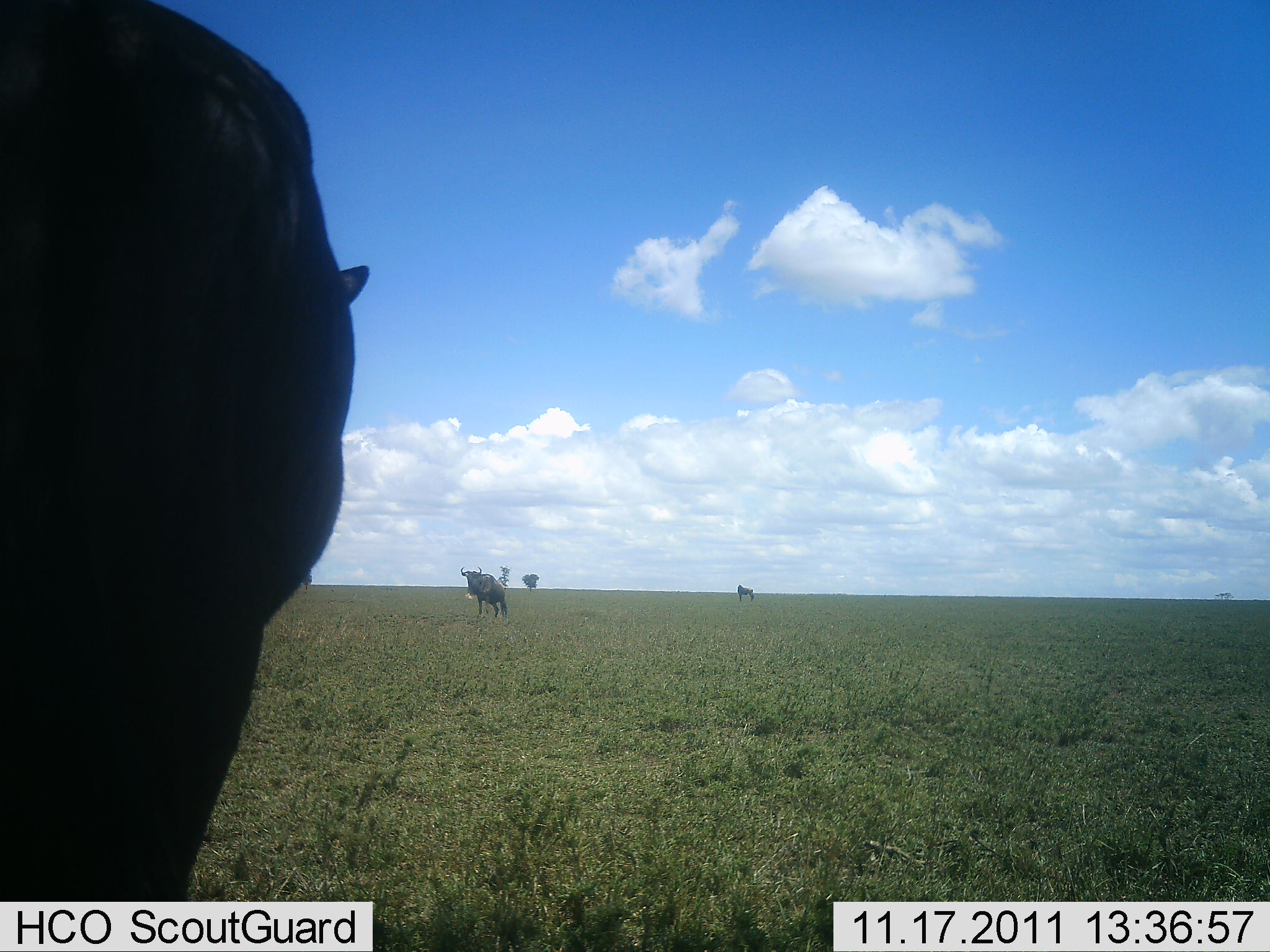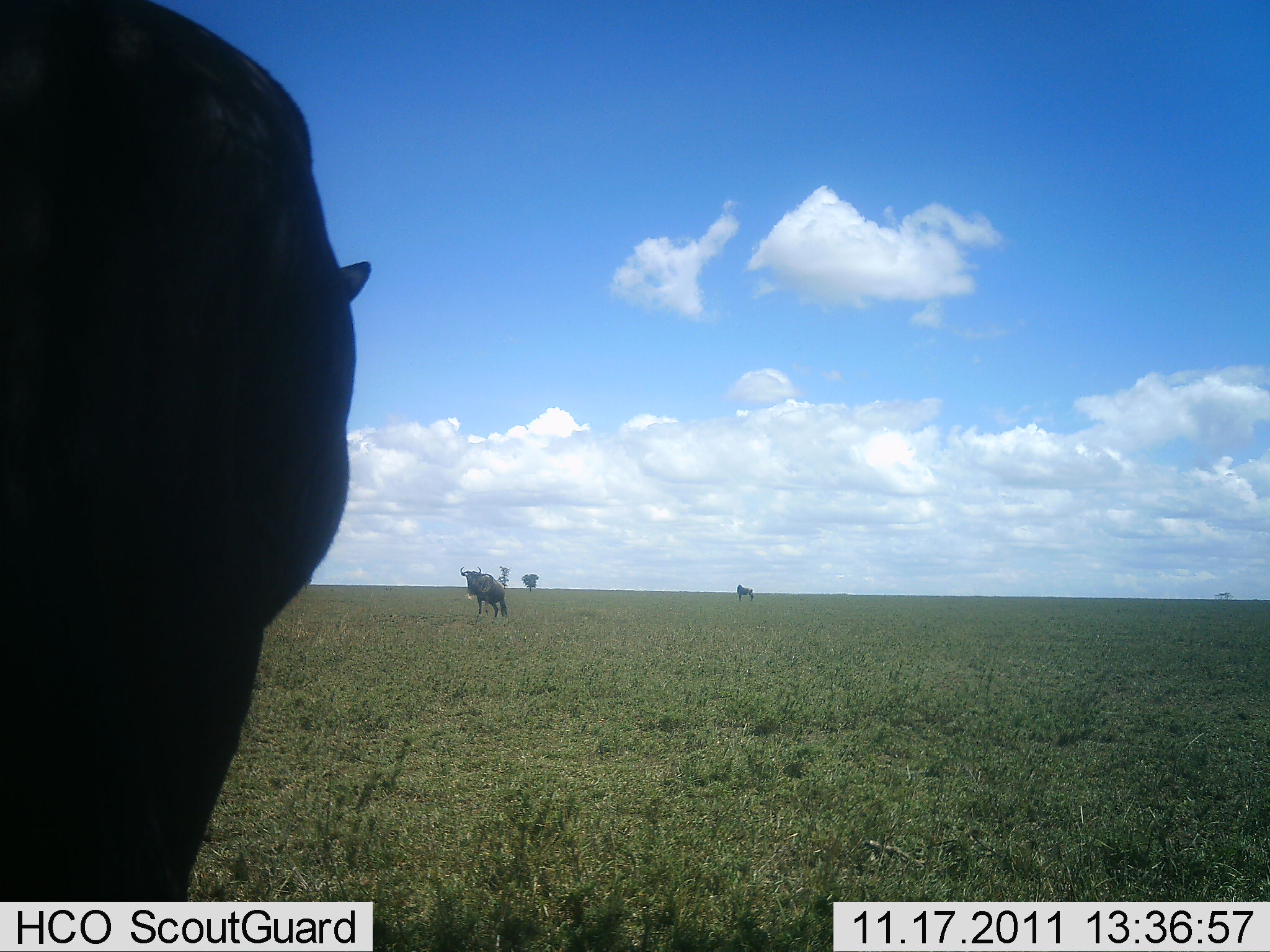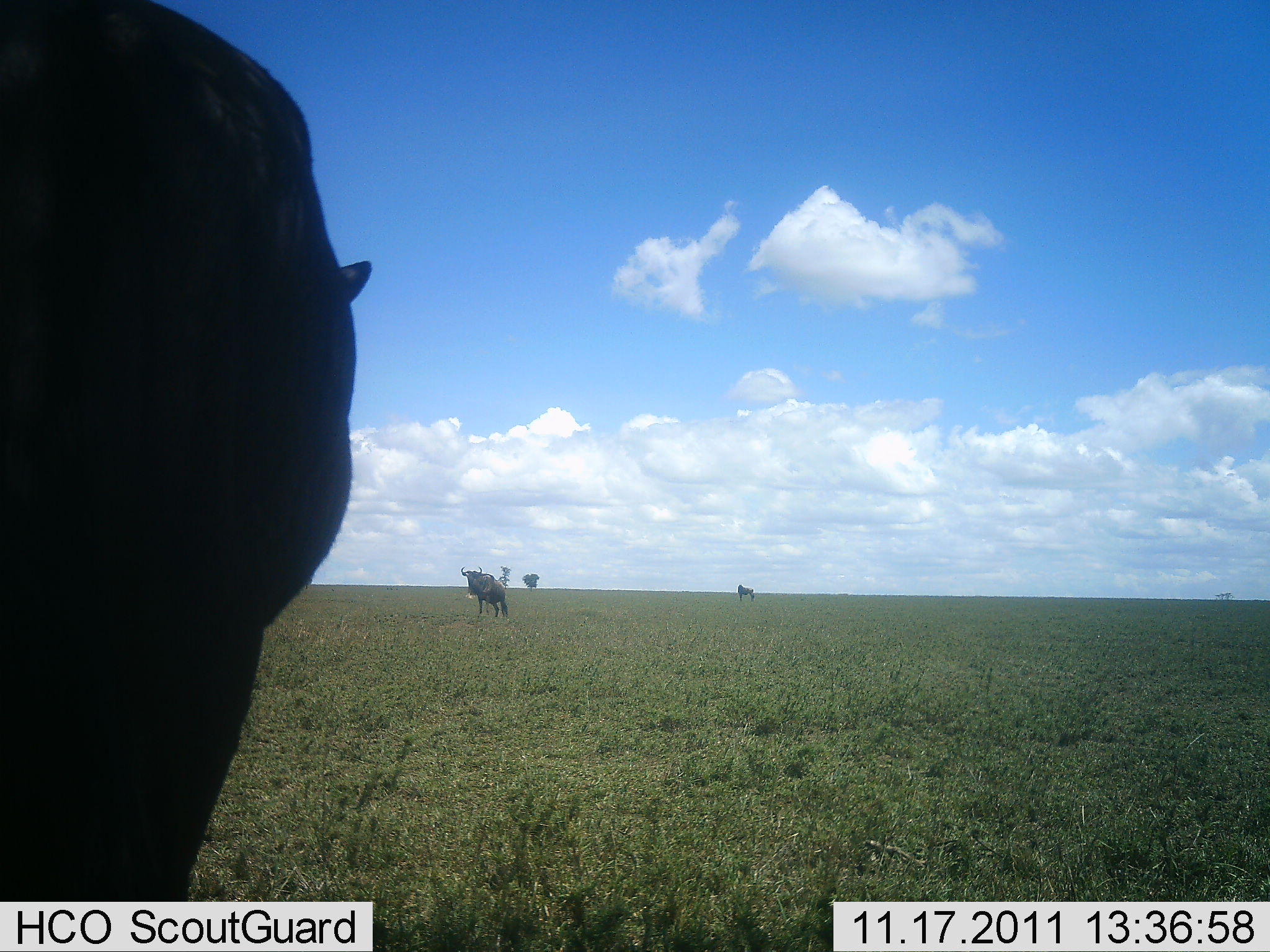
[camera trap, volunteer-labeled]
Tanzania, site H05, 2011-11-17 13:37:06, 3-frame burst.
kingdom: Animalia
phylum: Chordata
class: Mammalia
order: Artiodactyla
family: Bovidae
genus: Connochaetes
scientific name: Connochaetes taurinus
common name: blue wildebeest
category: wildebeest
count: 2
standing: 91%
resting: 0%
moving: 9%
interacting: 0%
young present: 0%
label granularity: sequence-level